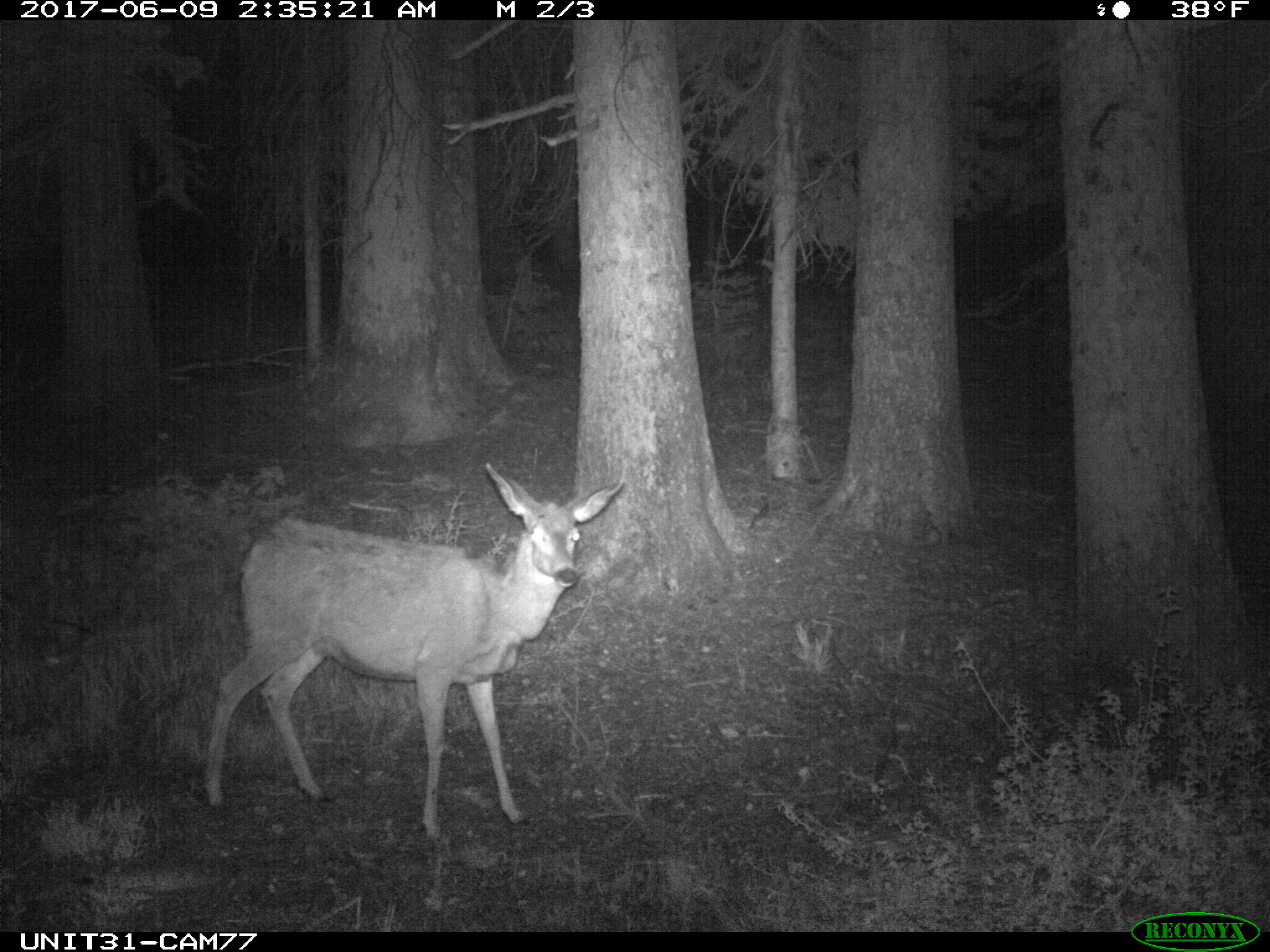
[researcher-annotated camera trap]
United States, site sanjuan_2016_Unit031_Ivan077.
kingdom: Animalia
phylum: Chordata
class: Mammalia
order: Artiodactyla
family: Cervidae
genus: Odocoileus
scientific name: Odocoileus hemionus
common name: mule deer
Odocoileus hemionus (mule deer).